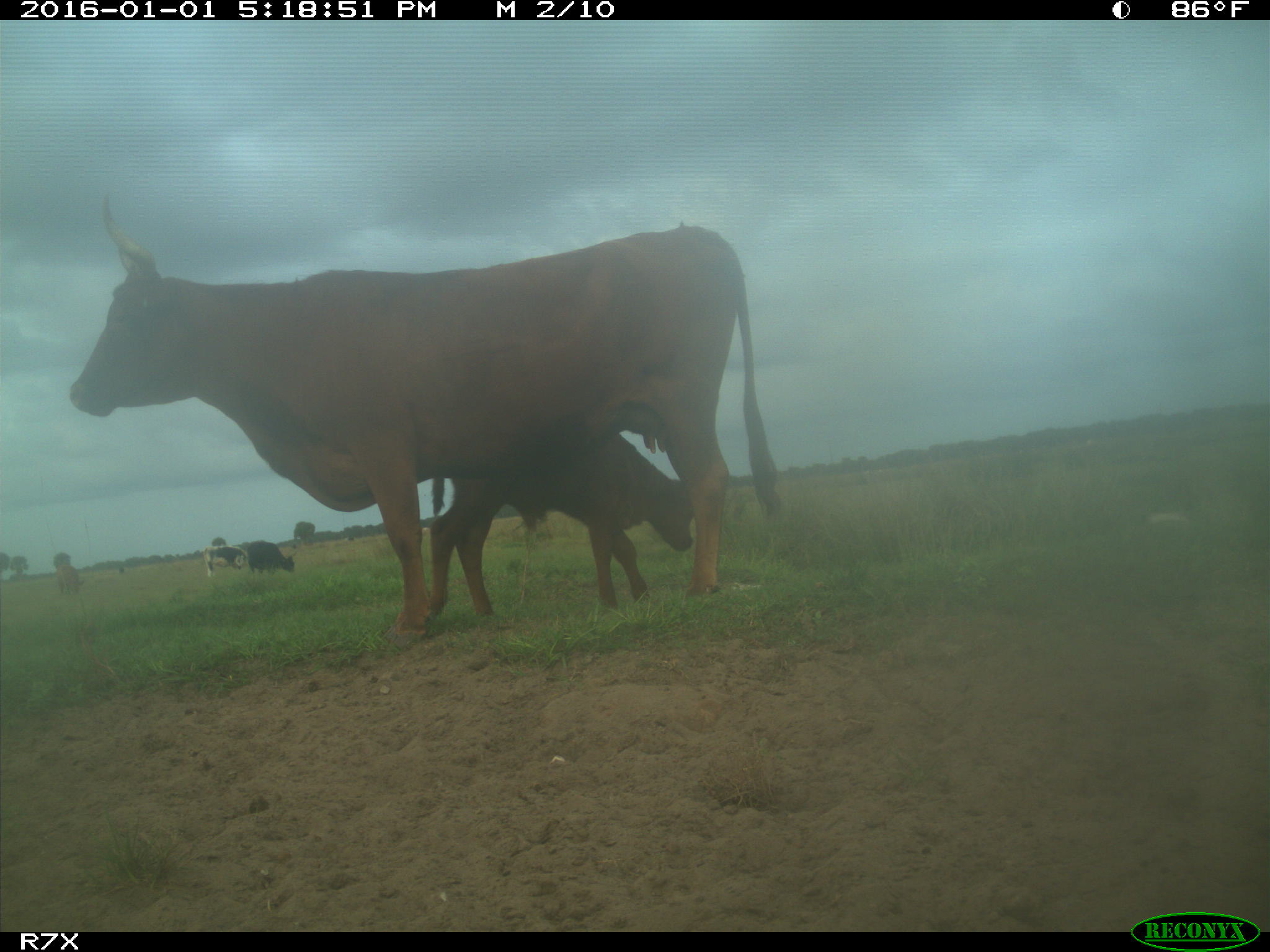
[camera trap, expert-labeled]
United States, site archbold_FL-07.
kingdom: Animalia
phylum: Chordata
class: Mammalia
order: Artiodactyla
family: Bovidae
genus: Bos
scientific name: Bos taurus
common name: domestic cow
Bos taurus (domestic cow).